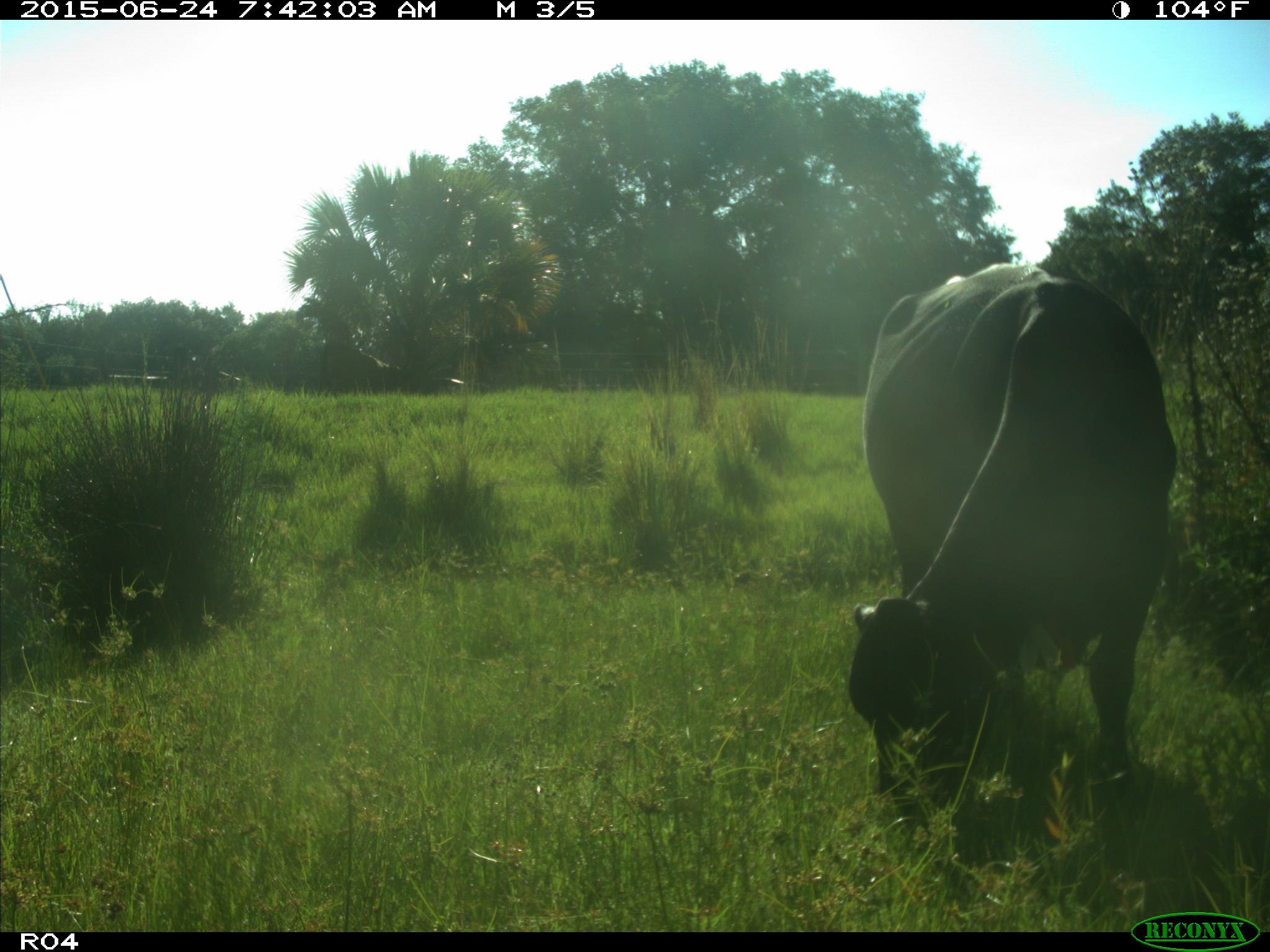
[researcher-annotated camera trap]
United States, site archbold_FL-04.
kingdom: Animalia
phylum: Chordata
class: Mammalia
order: Artiodactyla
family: Bovidae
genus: Bos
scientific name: Bos taurus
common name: domestic cow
Bos taurus (domestic cow).